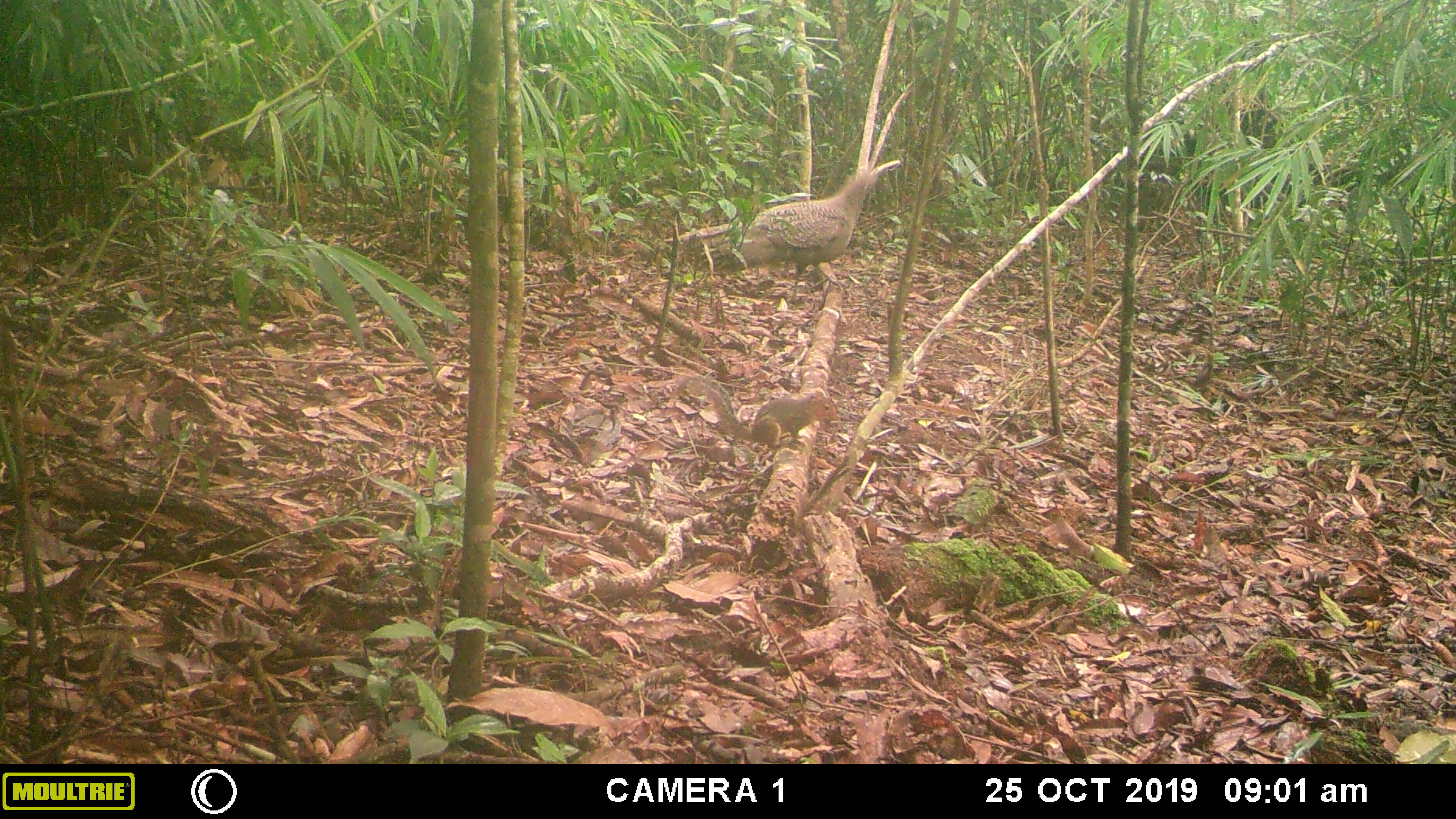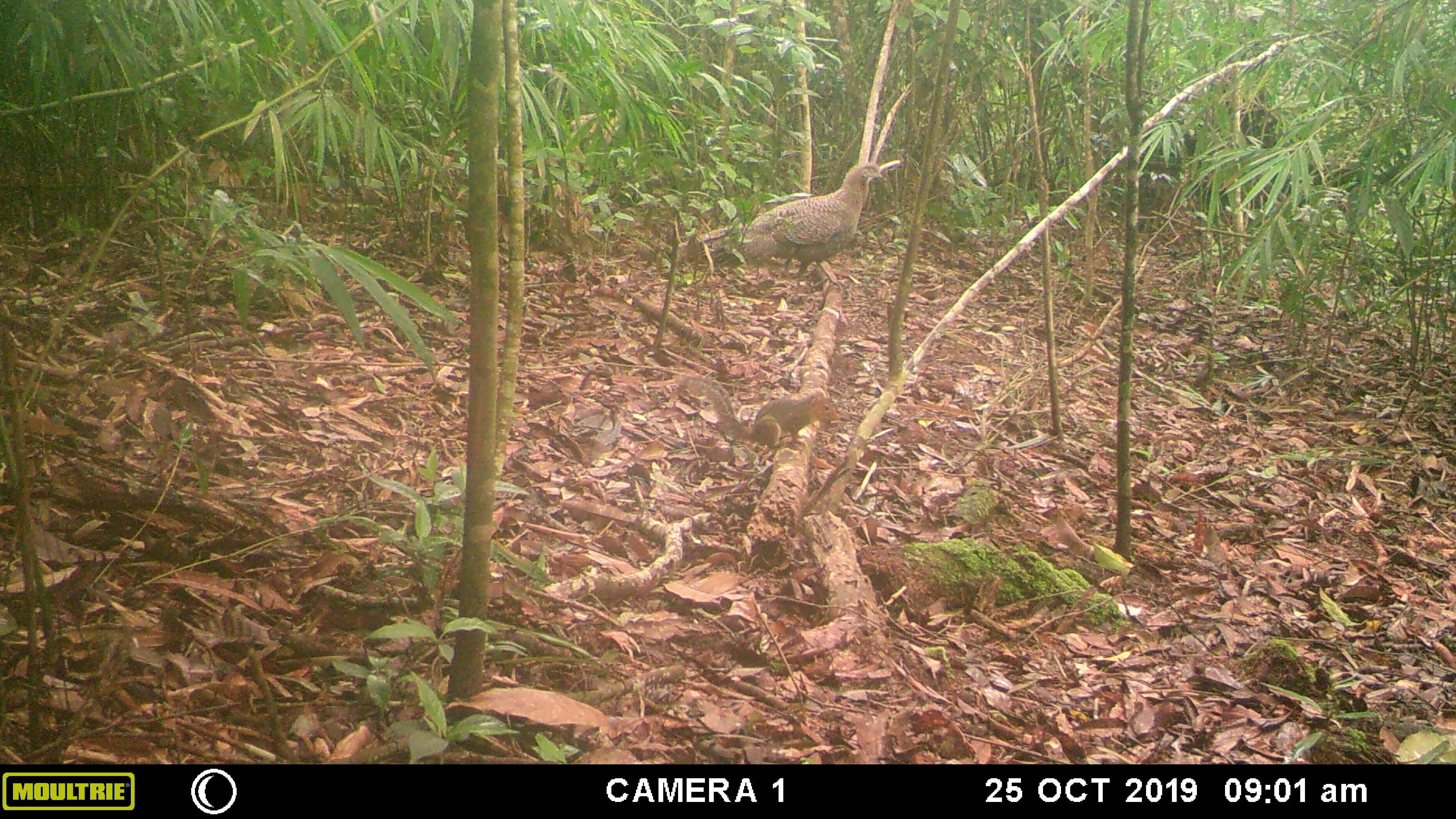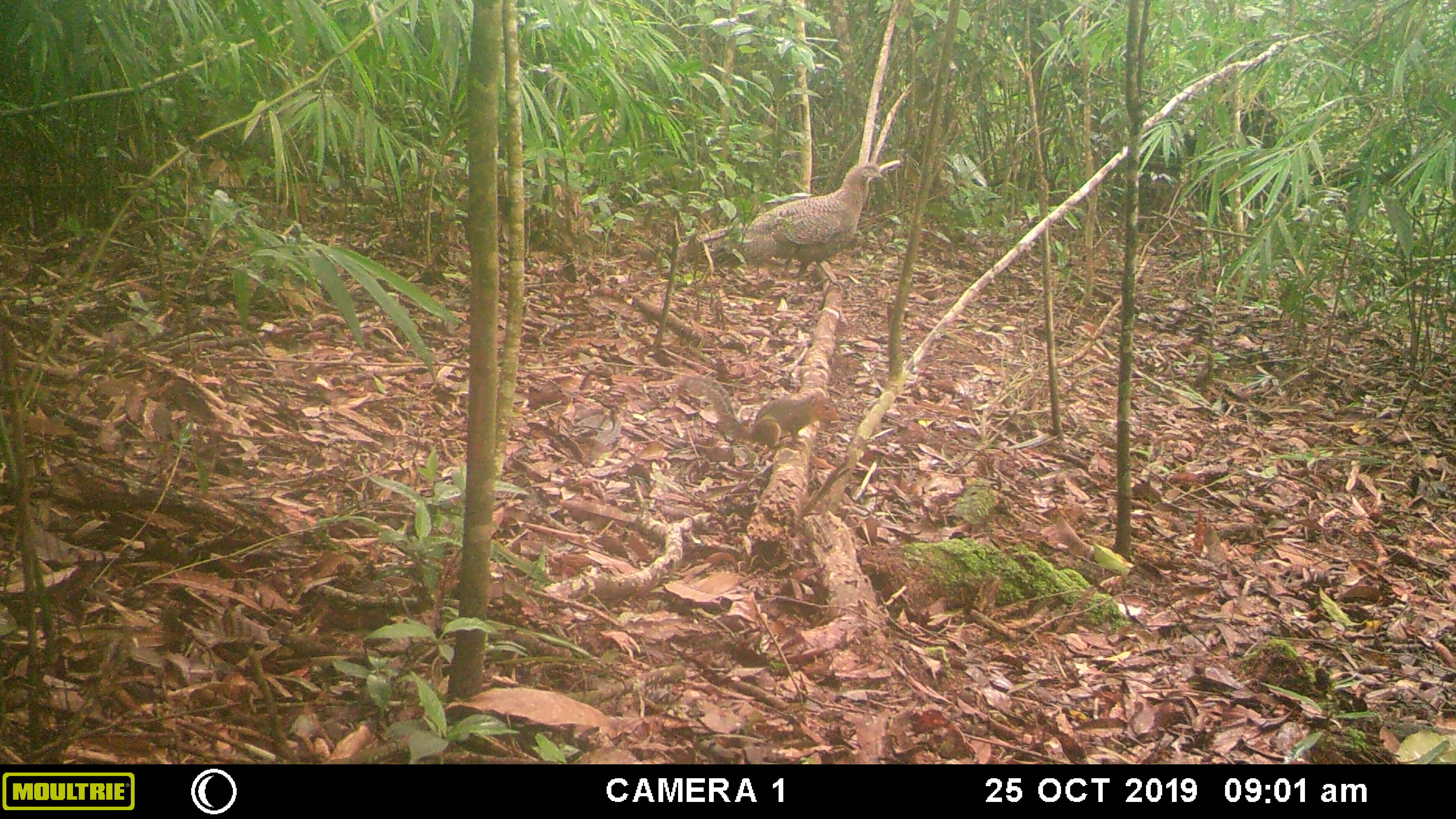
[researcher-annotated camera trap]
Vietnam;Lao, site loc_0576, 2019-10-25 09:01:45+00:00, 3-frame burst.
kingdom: Animalia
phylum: Chordata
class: Mammalia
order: Rodentia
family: Sciuridae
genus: Dremomys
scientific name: Dremomys rufigenis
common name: red-cheeked squirrel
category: red cheeked squirrel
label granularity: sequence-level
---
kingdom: Animalia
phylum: Chordata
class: Aves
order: Galliformes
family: Phasianidae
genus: Polyplectron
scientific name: Polyplectron bicalcaratum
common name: gray peacock-pheasant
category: grey peacock pheasant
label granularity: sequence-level